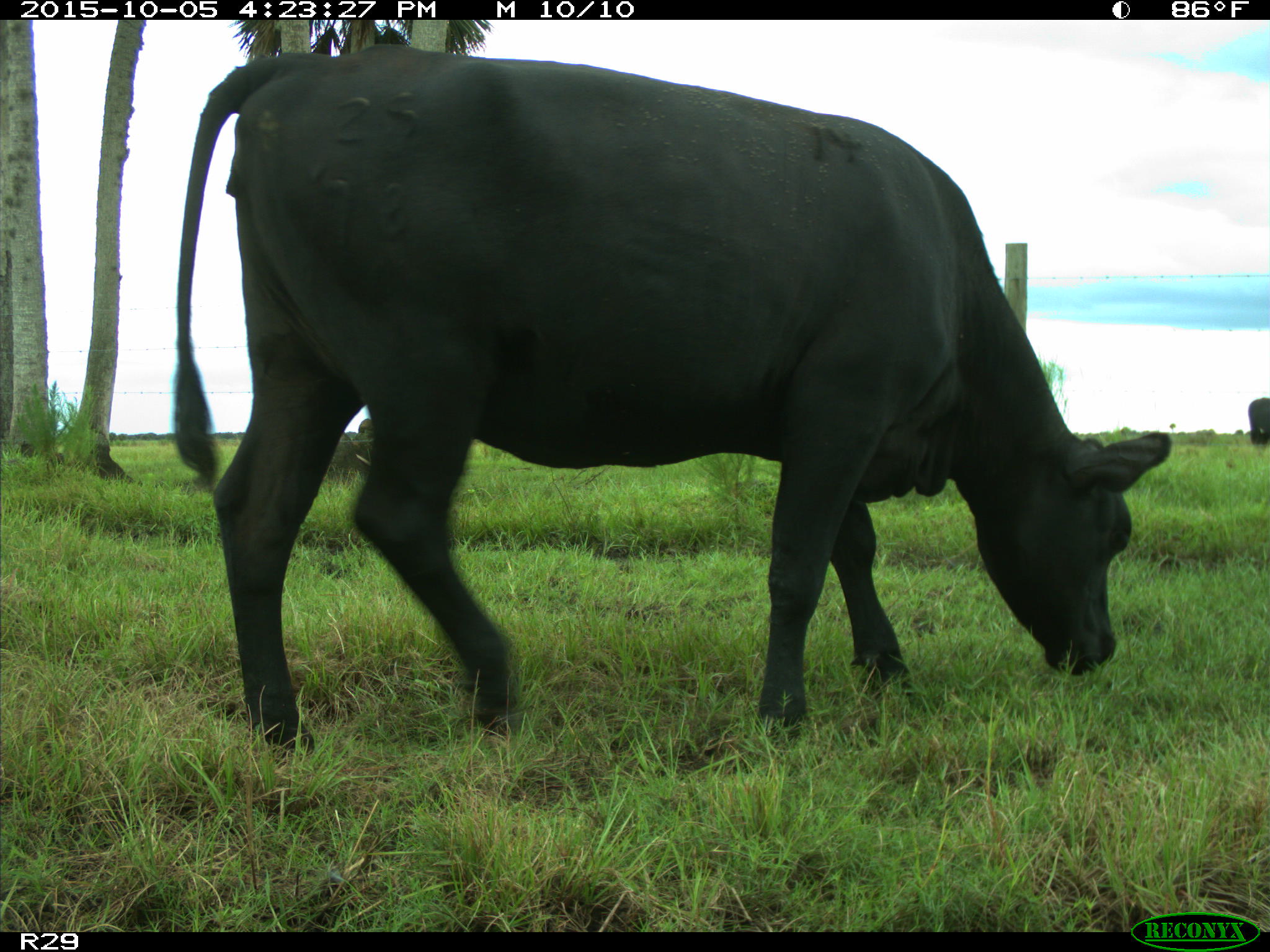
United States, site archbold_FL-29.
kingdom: Animalia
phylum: Chordata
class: Mammalia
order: Artiodactyla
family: Bovidae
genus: Bos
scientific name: Bos taurus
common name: domestic cow